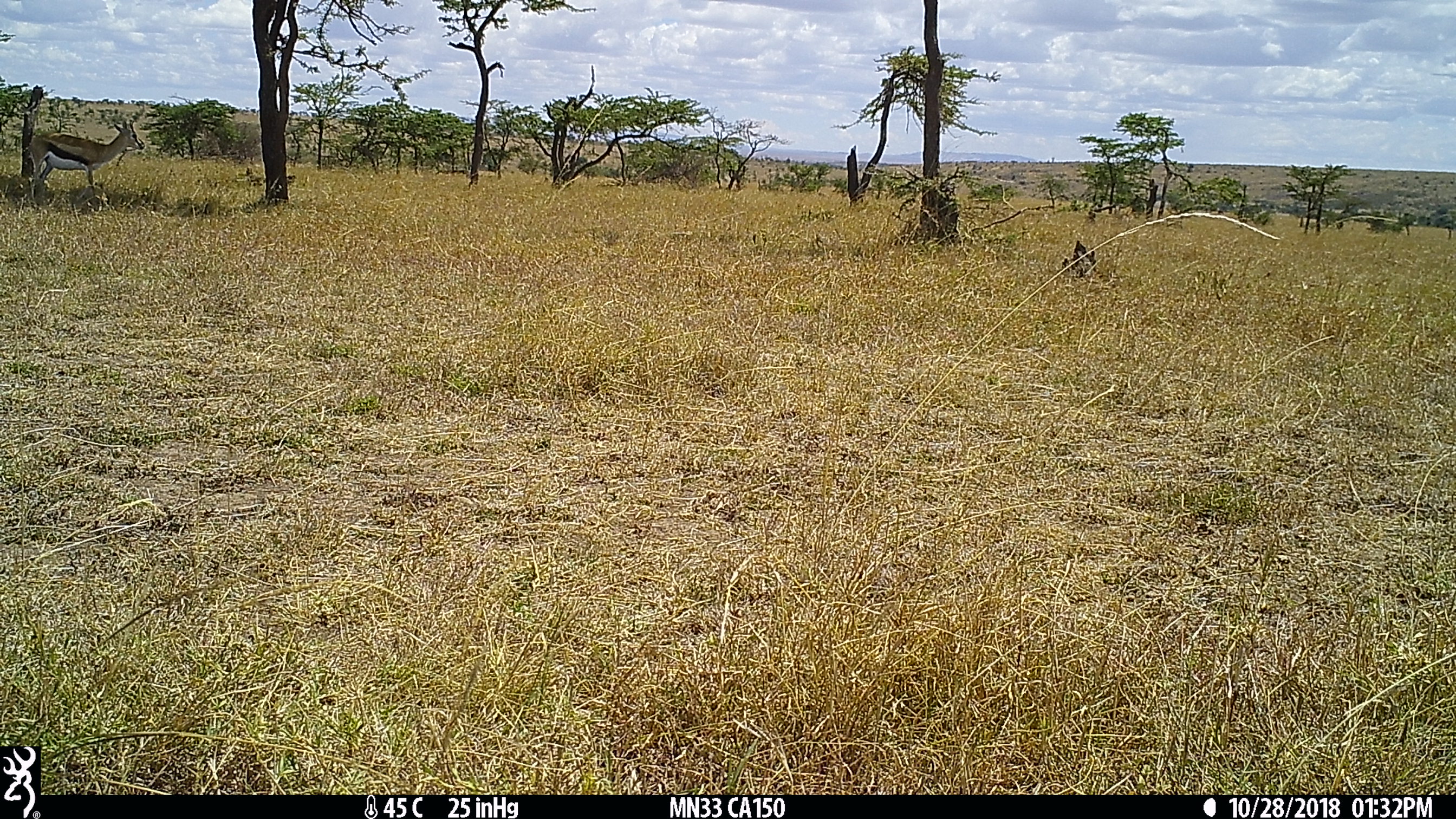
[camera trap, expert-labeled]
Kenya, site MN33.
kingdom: Animalia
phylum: Chordata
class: Mammalia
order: Artiodactyla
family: Bovidae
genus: Eudorcas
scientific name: Eudorcas thomsonii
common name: thomon's gazelle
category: gazelle thomsons